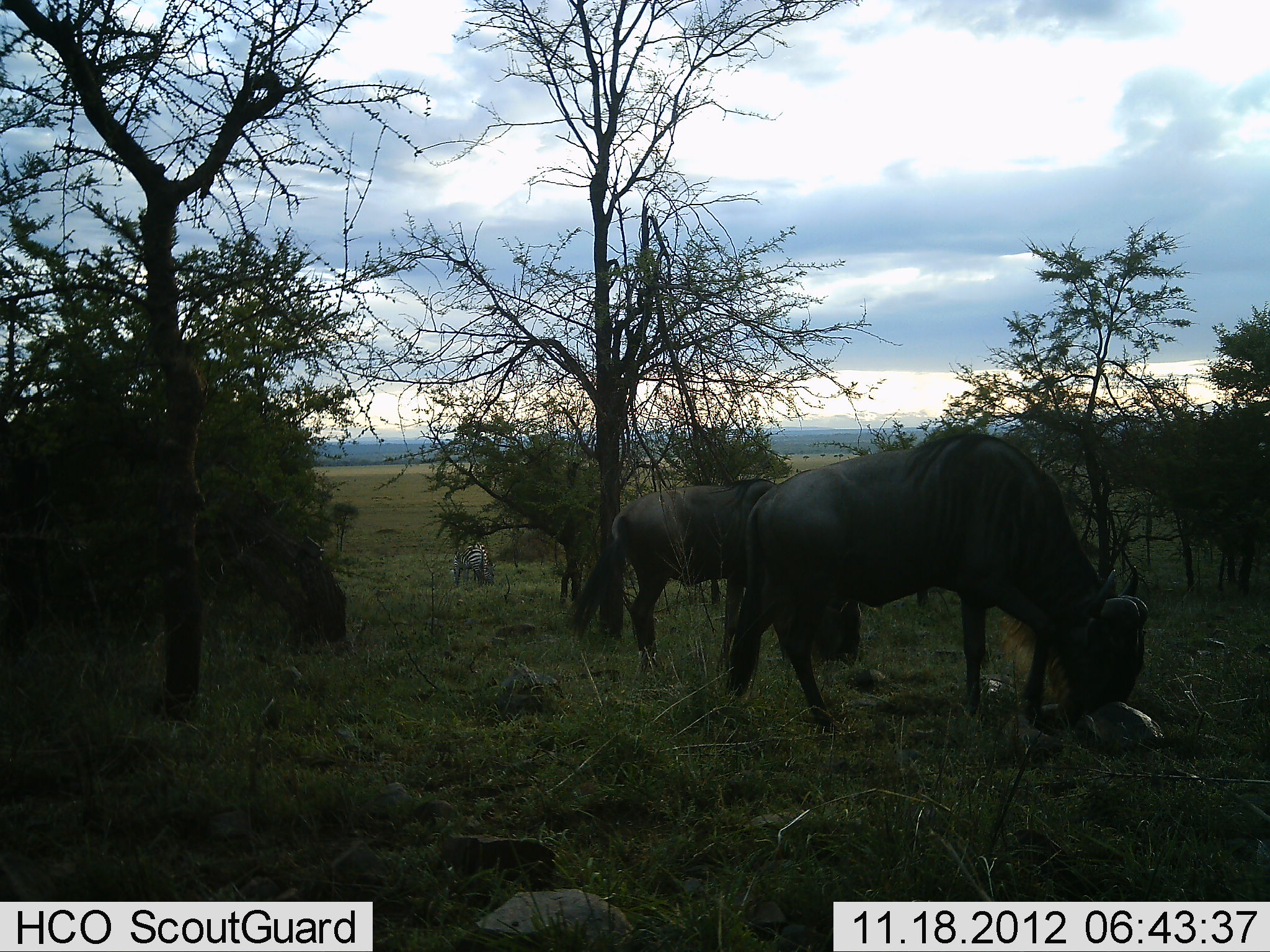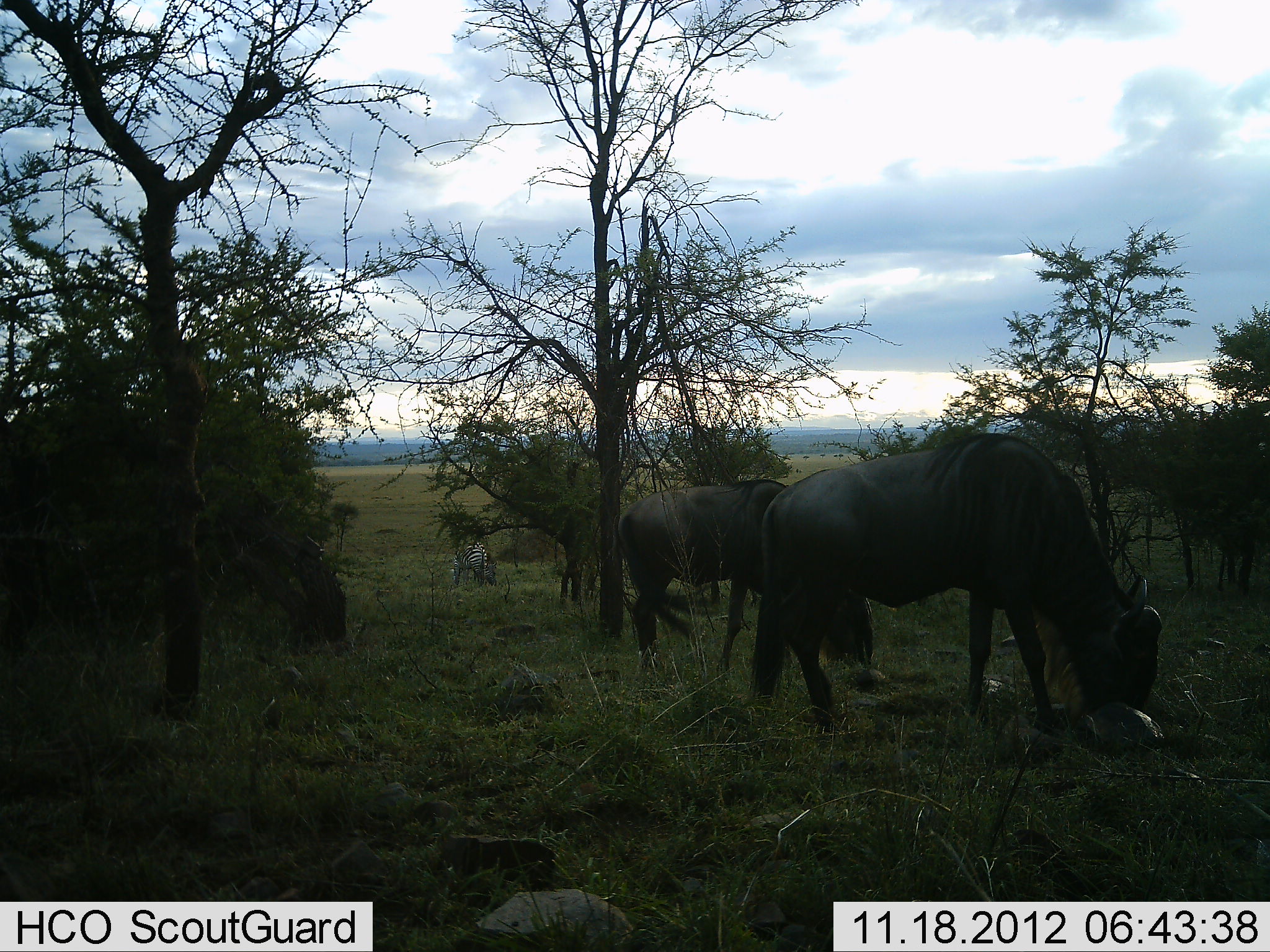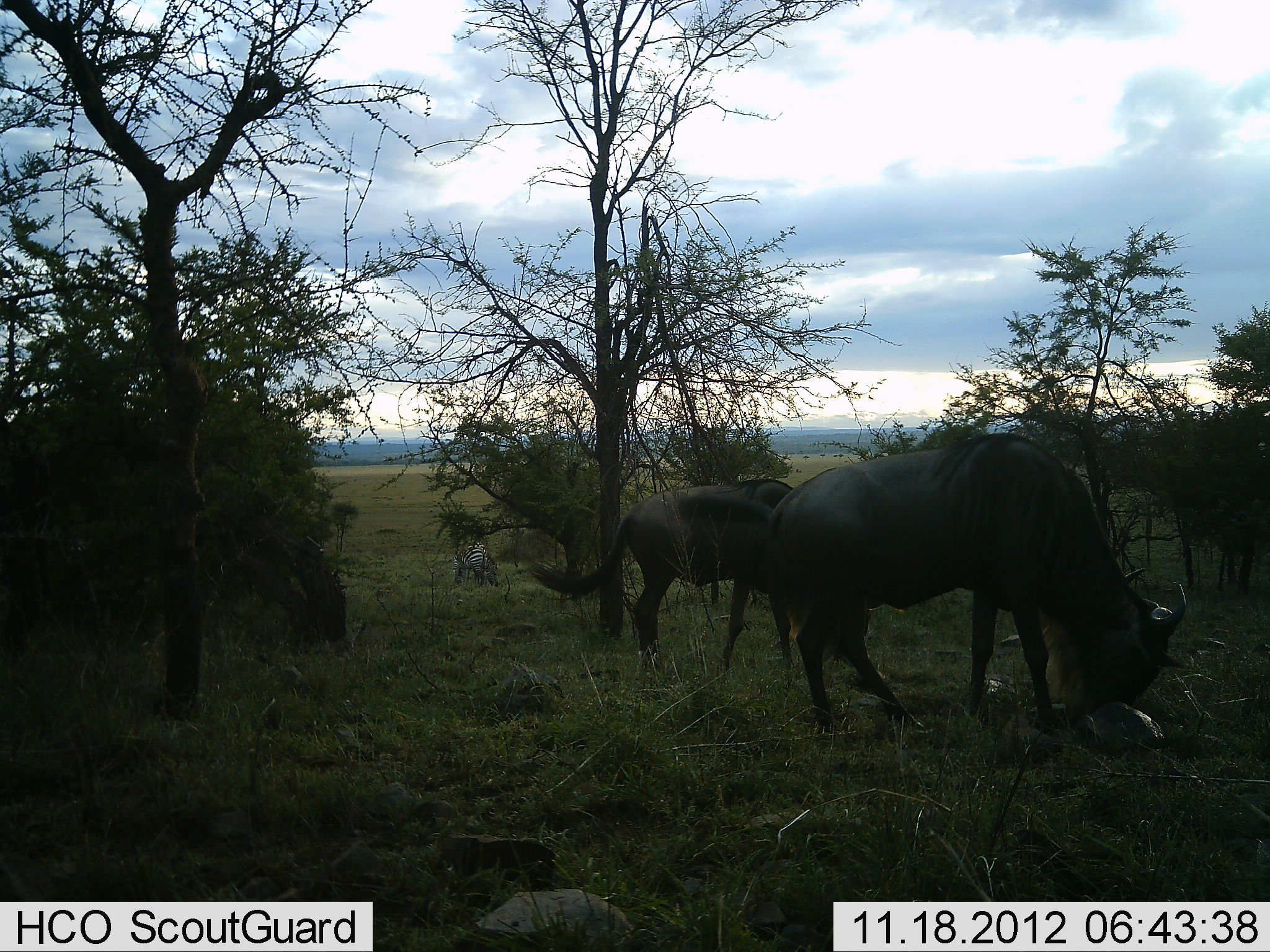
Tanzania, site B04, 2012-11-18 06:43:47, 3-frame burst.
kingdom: Animalia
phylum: Chordata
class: Mammalia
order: Artiodactyla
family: Bovidae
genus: Connochaetes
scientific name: Connochaetes taurinus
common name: blue wildebeest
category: wildebeest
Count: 3.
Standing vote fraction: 8%.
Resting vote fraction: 0%.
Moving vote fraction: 0%.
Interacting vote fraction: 0%.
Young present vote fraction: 0%.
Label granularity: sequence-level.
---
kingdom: Animalia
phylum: Chordata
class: Mammalia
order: Perissodactyla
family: Equidae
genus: Equus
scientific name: Equus quagga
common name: plains zebra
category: zebra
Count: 1.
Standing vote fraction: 10%.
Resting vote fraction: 0%.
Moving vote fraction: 0%.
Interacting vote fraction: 0%.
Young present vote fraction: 0%.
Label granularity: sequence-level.